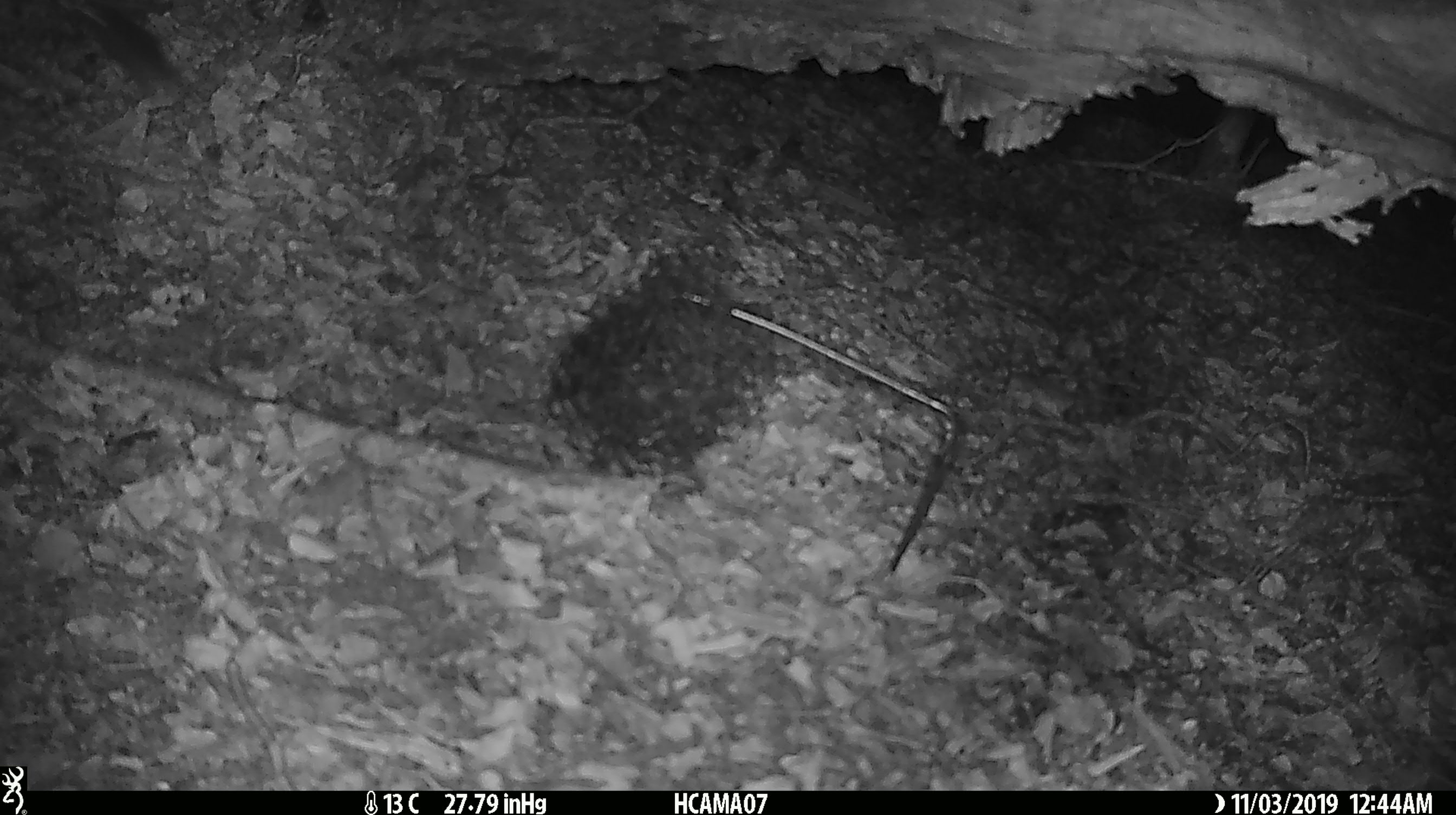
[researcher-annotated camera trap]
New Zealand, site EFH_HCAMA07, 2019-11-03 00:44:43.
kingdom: Animalia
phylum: Chordata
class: Mammalia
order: Rodentia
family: Muridae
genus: Mus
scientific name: Mus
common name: mouse